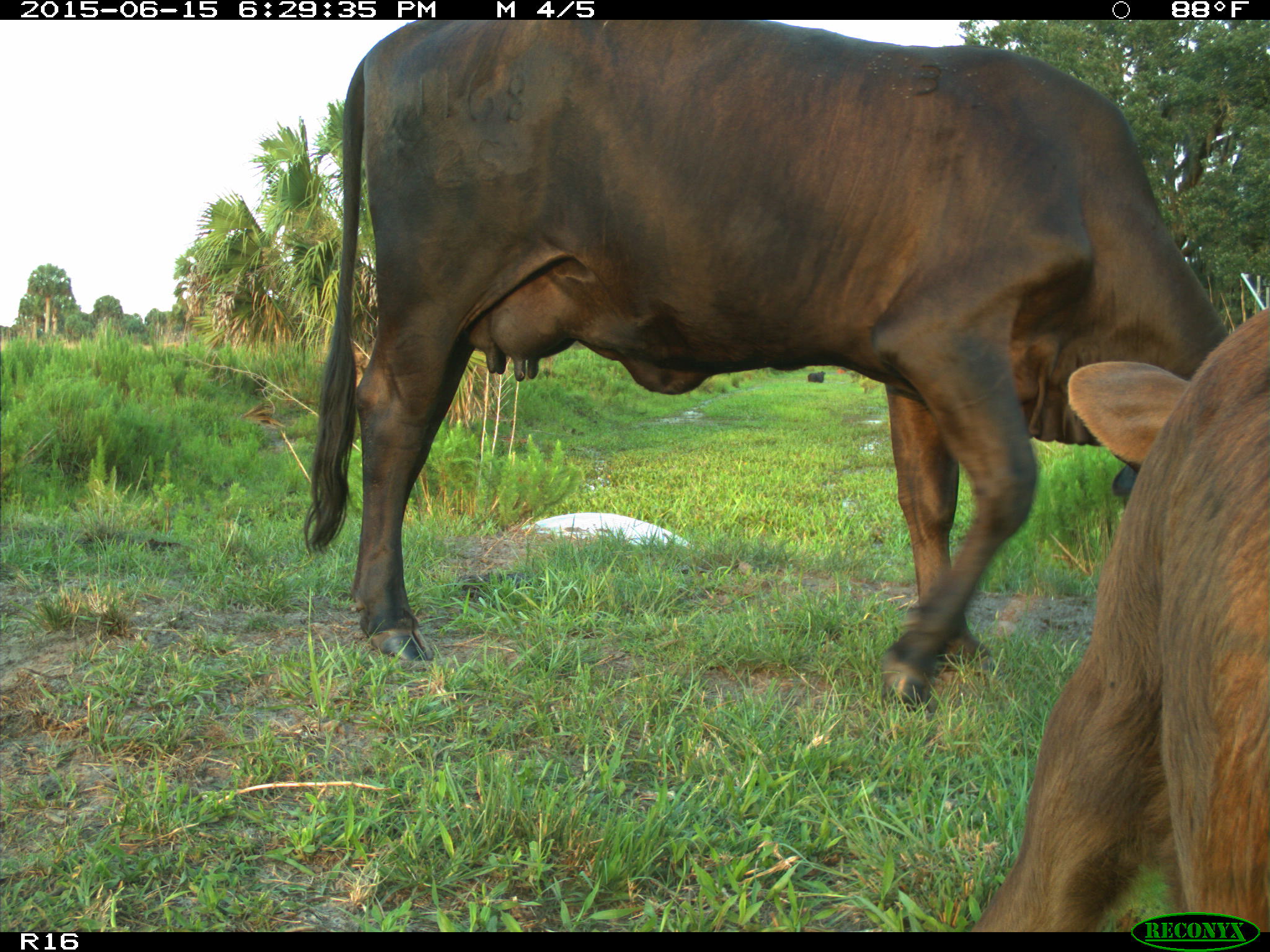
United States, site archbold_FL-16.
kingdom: Animalia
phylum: Chordata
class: Mammalia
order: Artiodactyla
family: Bovidae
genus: Bos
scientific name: Bos taurus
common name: domestic cow